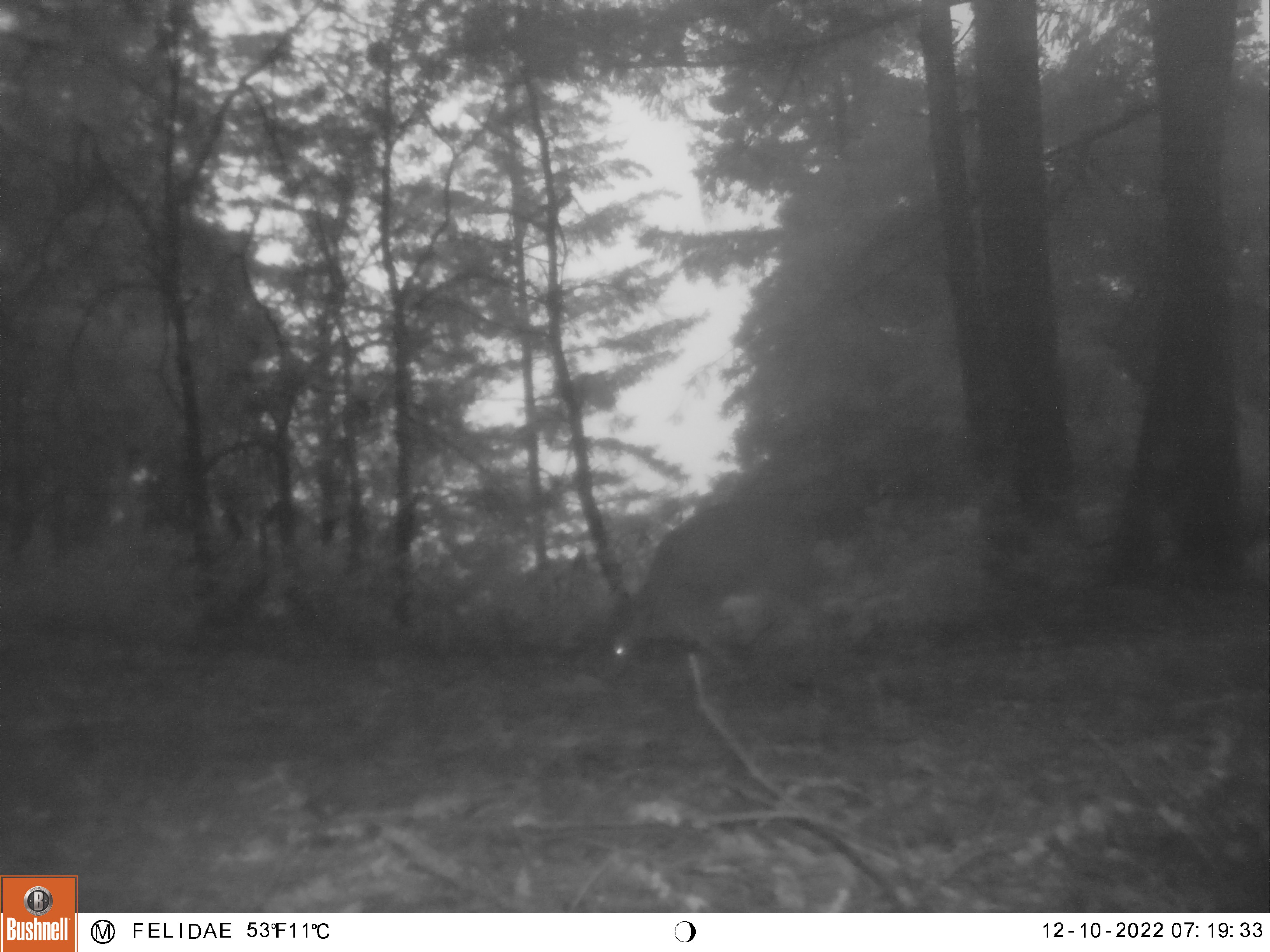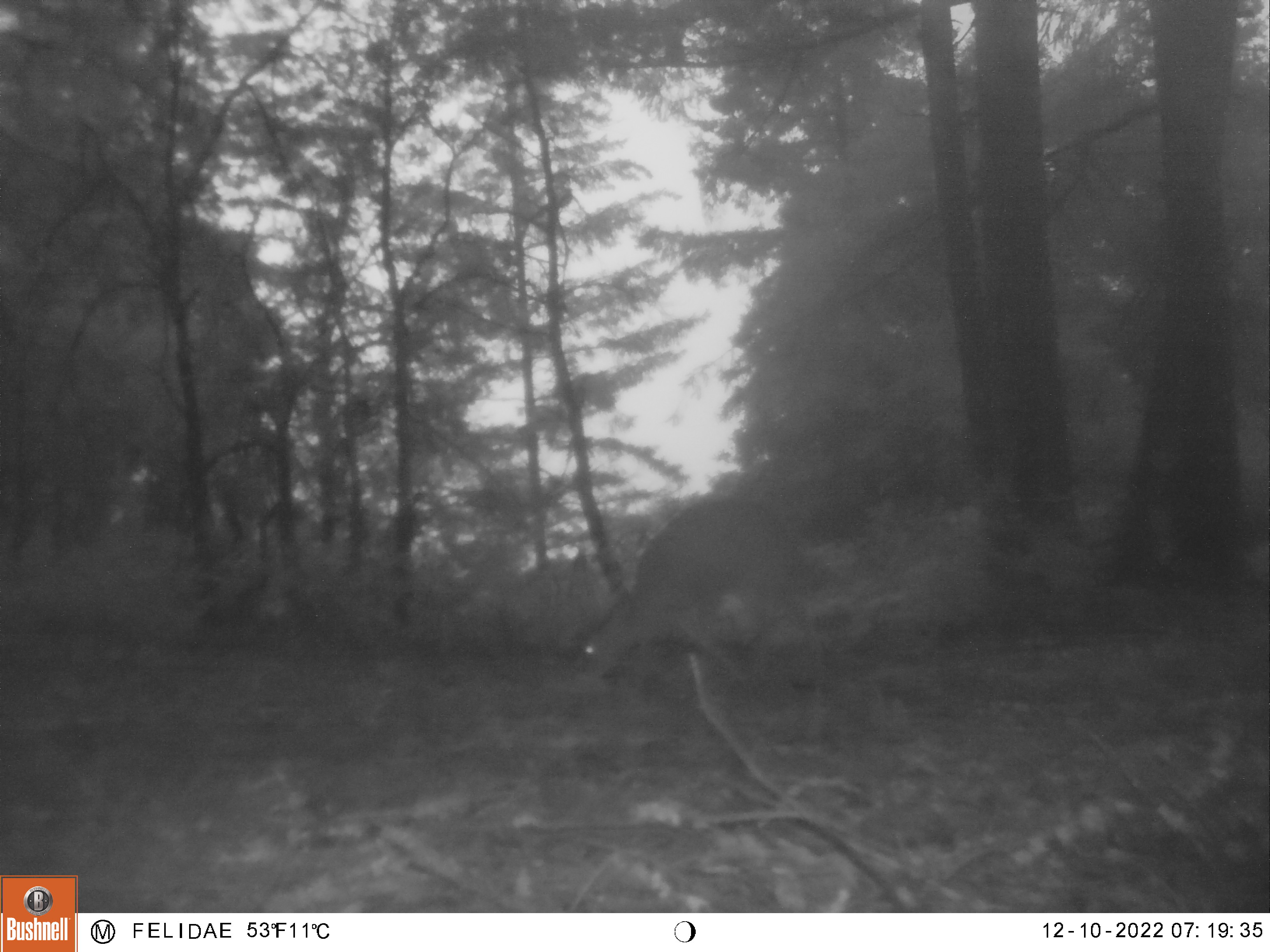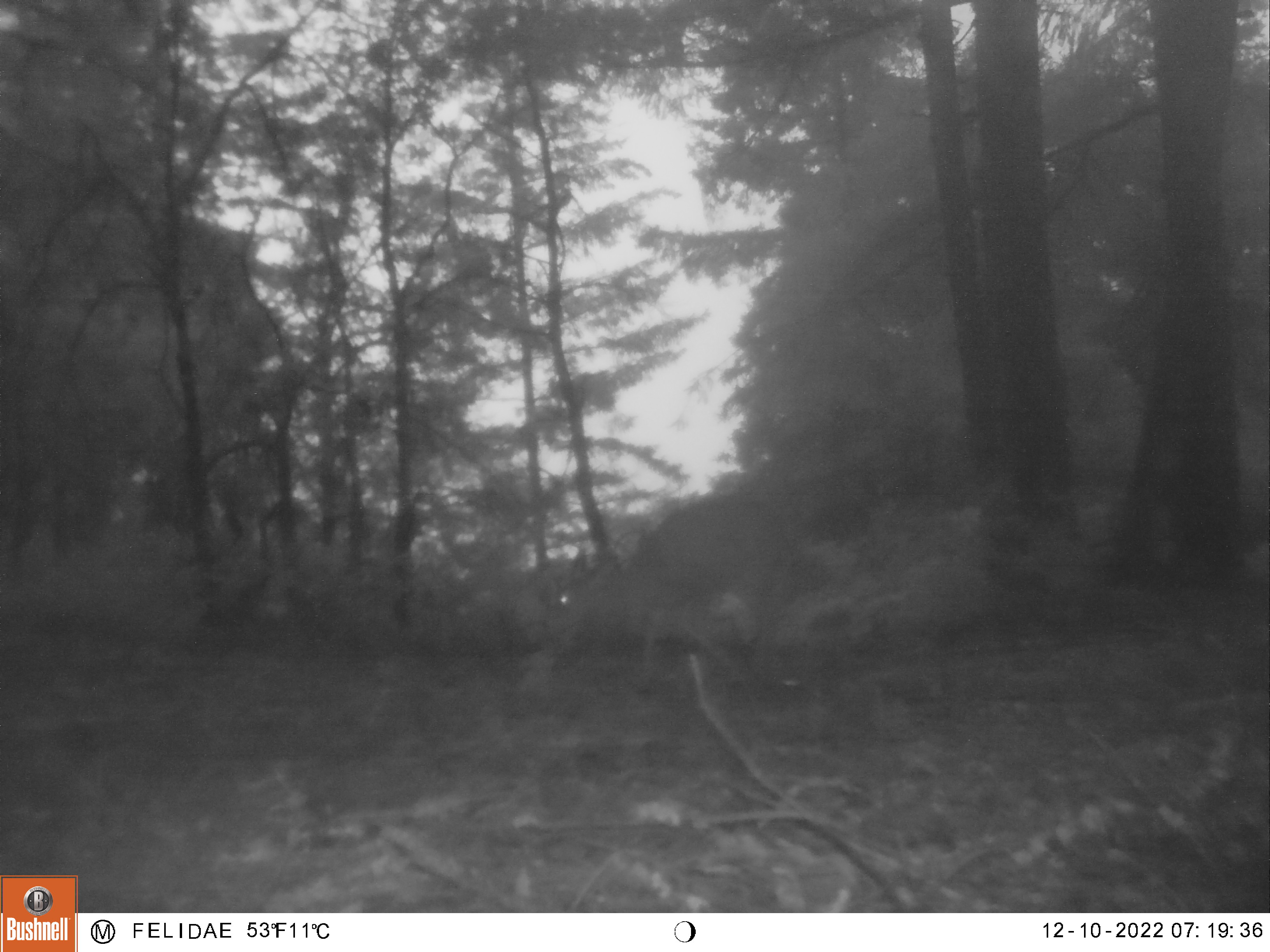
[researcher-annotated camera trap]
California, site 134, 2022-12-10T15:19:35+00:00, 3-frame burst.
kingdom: Animalia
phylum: Chordata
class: Mammalia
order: Artiodactyla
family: Cervidae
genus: Odocoileus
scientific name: Odocoileus hemionus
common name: mule deer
Mule deer (Odocoileus hemionus).